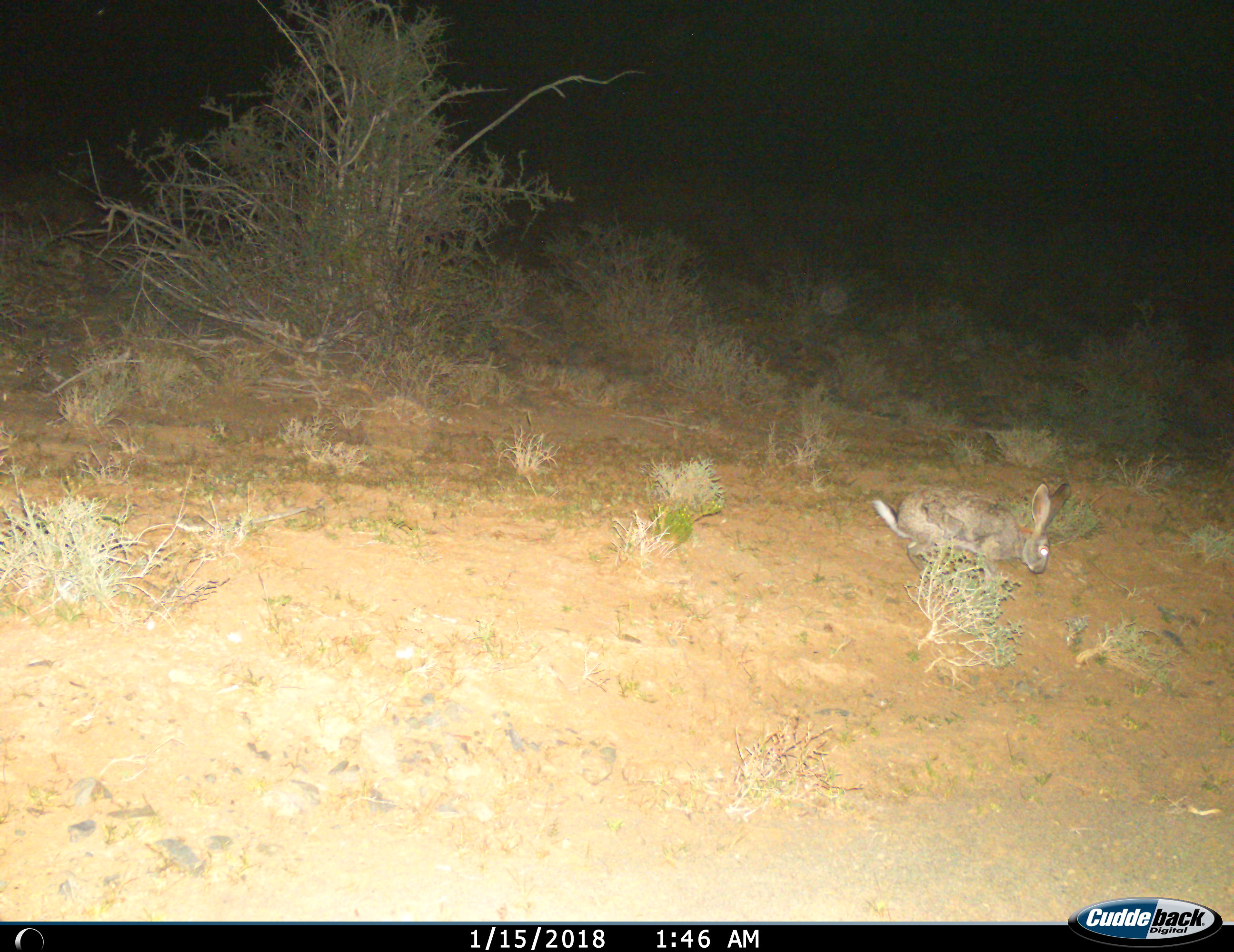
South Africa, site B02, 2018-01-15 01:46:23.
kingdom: Animalia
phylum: Chordata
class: Mammalia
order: Lagomorpha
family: Leporidae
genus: Lepus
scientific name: Lepus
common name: hare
Hare (Lepus), count 1. Behavior (volunteer vote fractions): standing 12%, resting 0%, moving 62%, interacting 0%. Young present (vote fraction): 0%. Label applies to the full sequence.